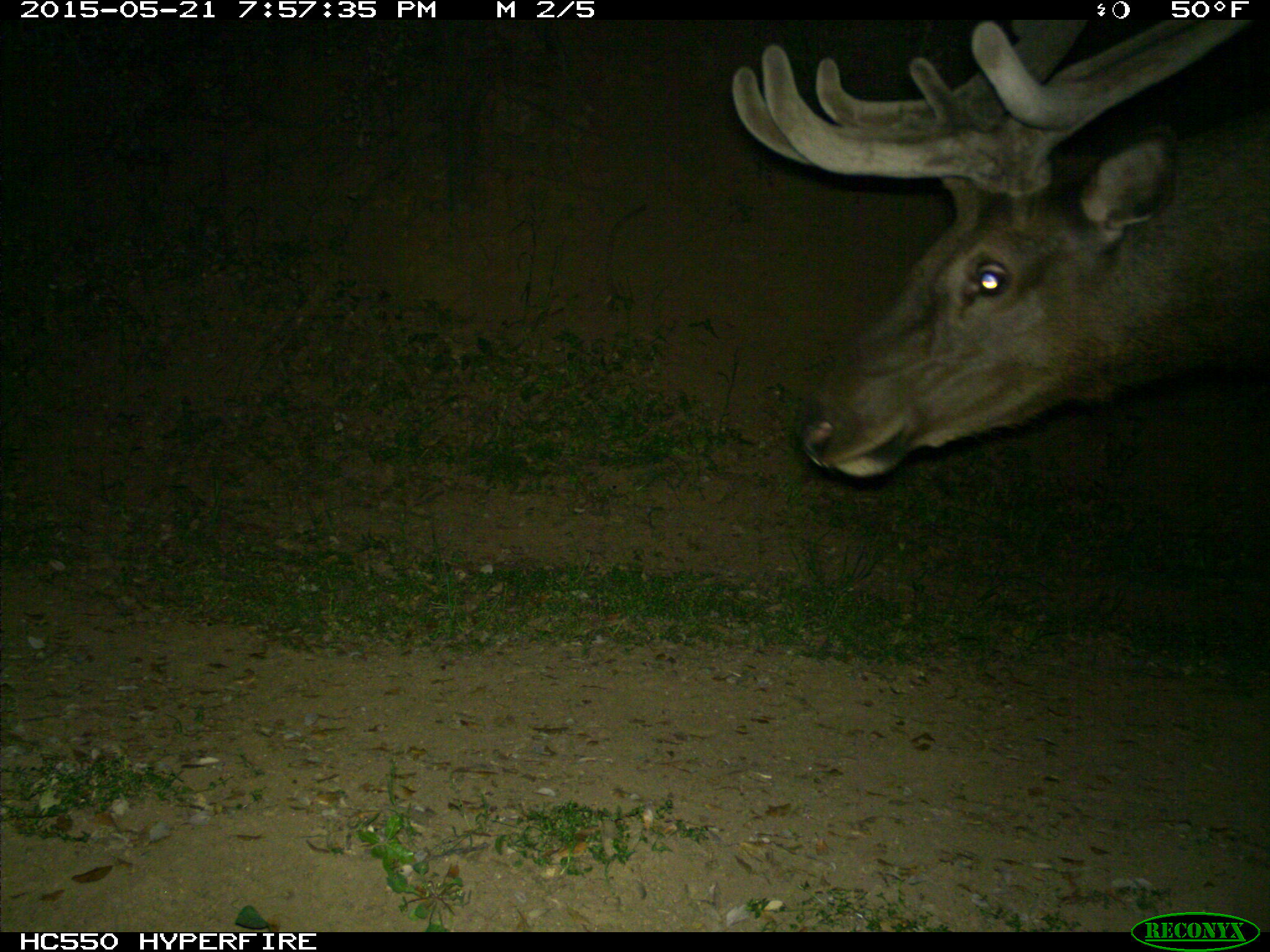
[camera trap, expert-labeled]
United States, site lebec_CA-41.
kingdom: Animalia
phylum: Chordata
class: Mammalia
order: Artiodactyla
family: Cervidae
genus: Cervus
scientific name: Cervus canadensis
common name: elk